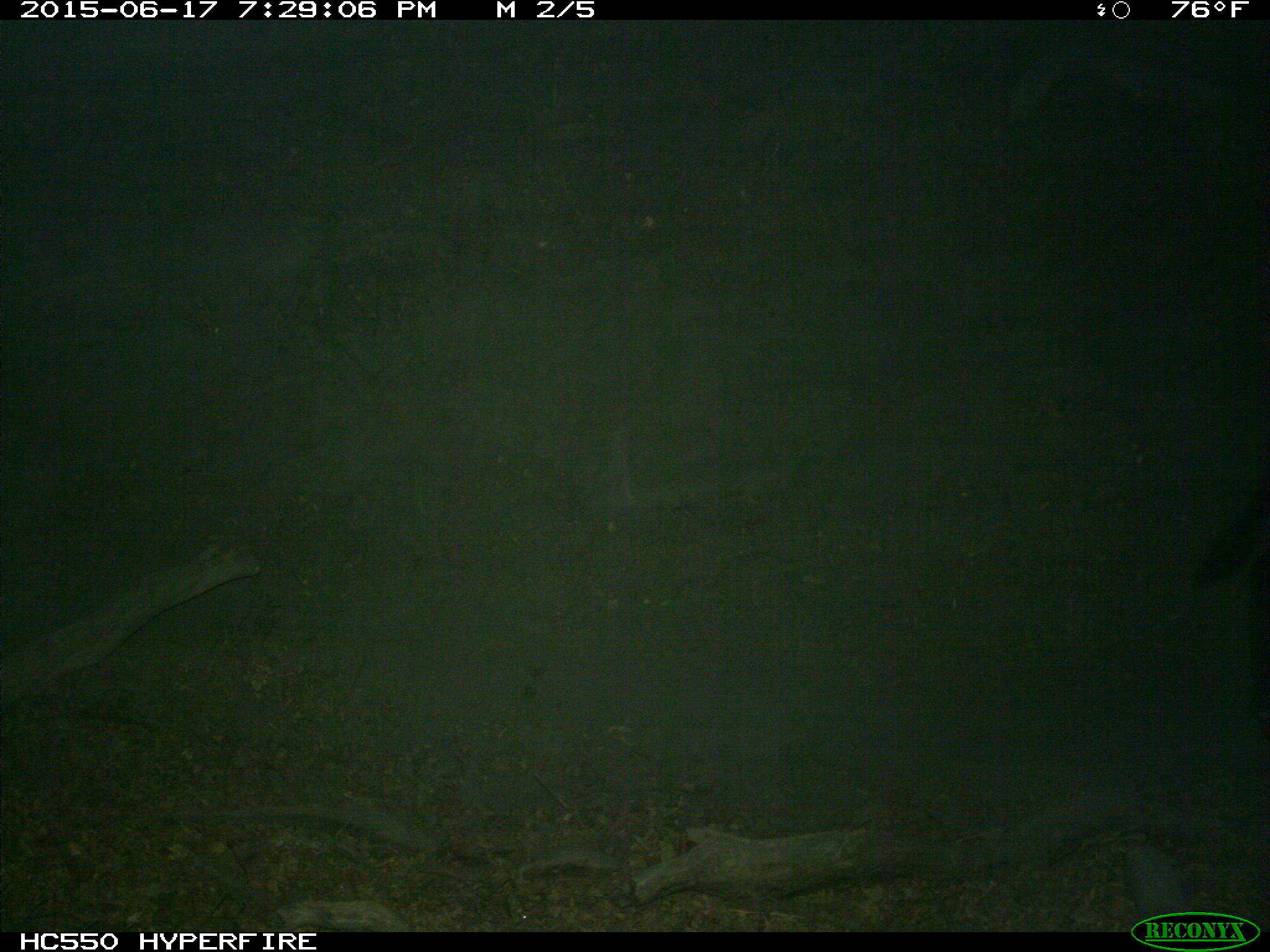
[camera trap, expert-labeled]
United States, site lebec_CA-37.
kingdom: Animalia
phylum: Chordata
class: Mammalia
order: Artiodactyla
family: Bovidae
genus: Bos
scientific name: Bos taurus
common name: domestic cow